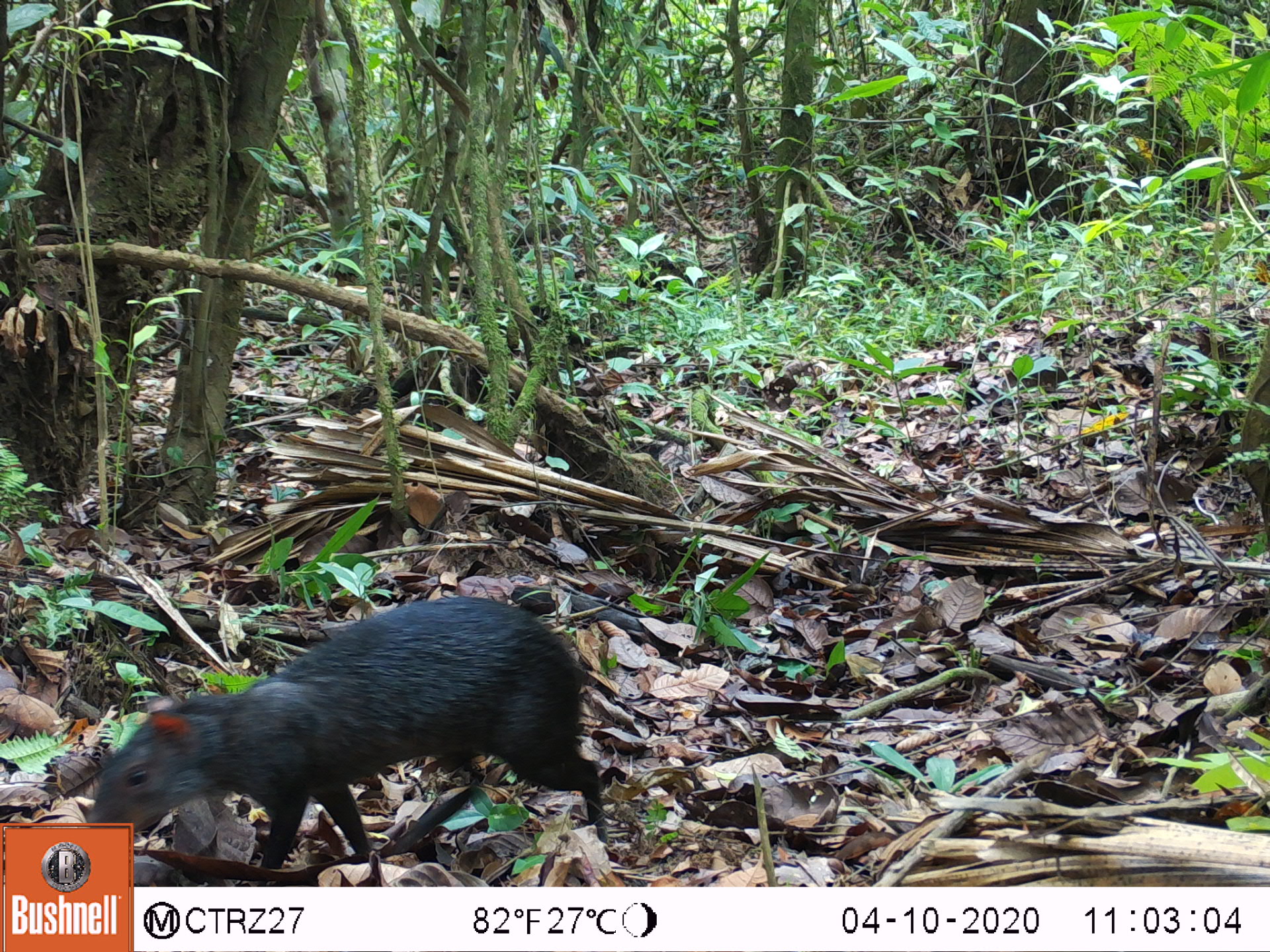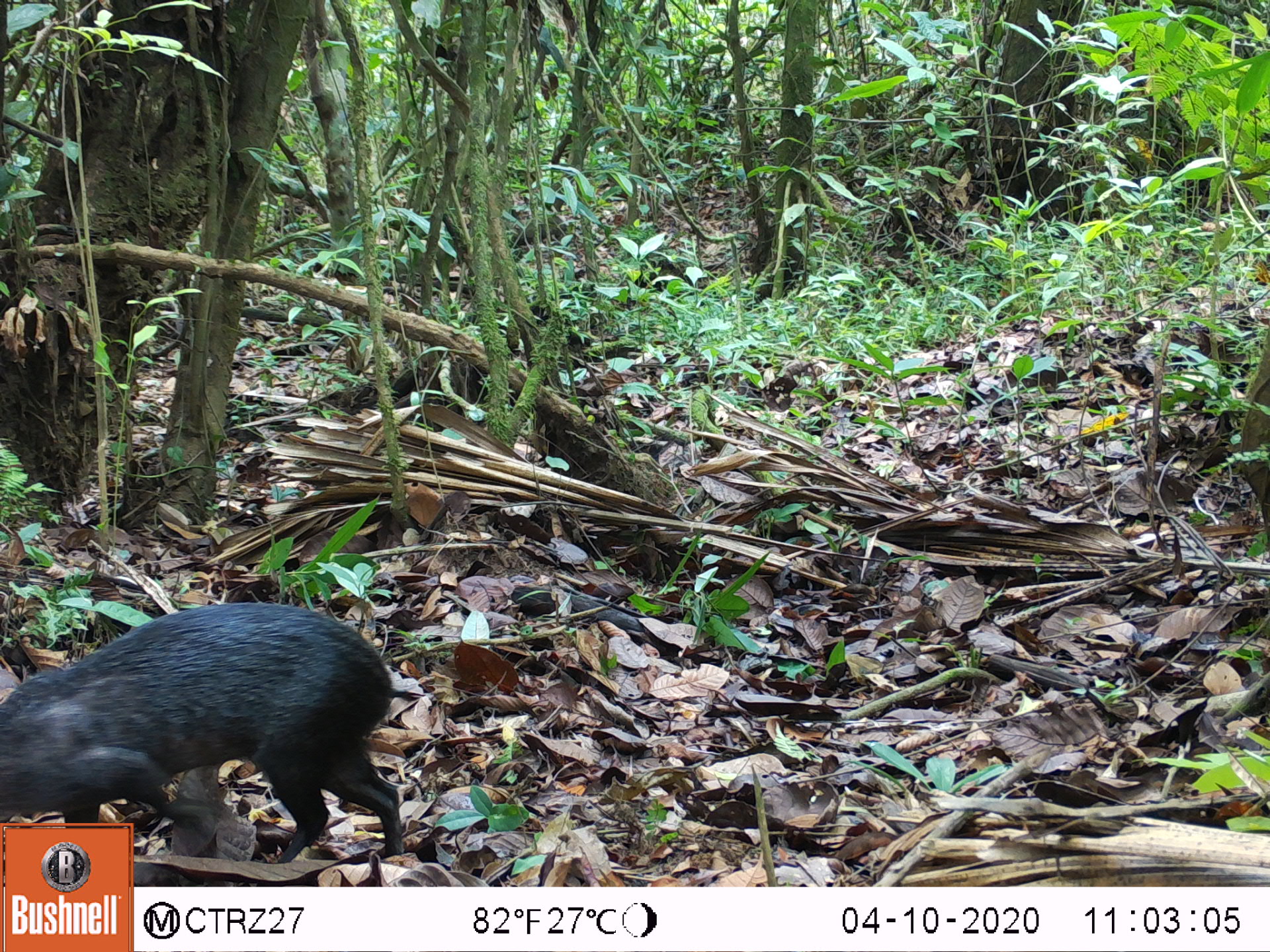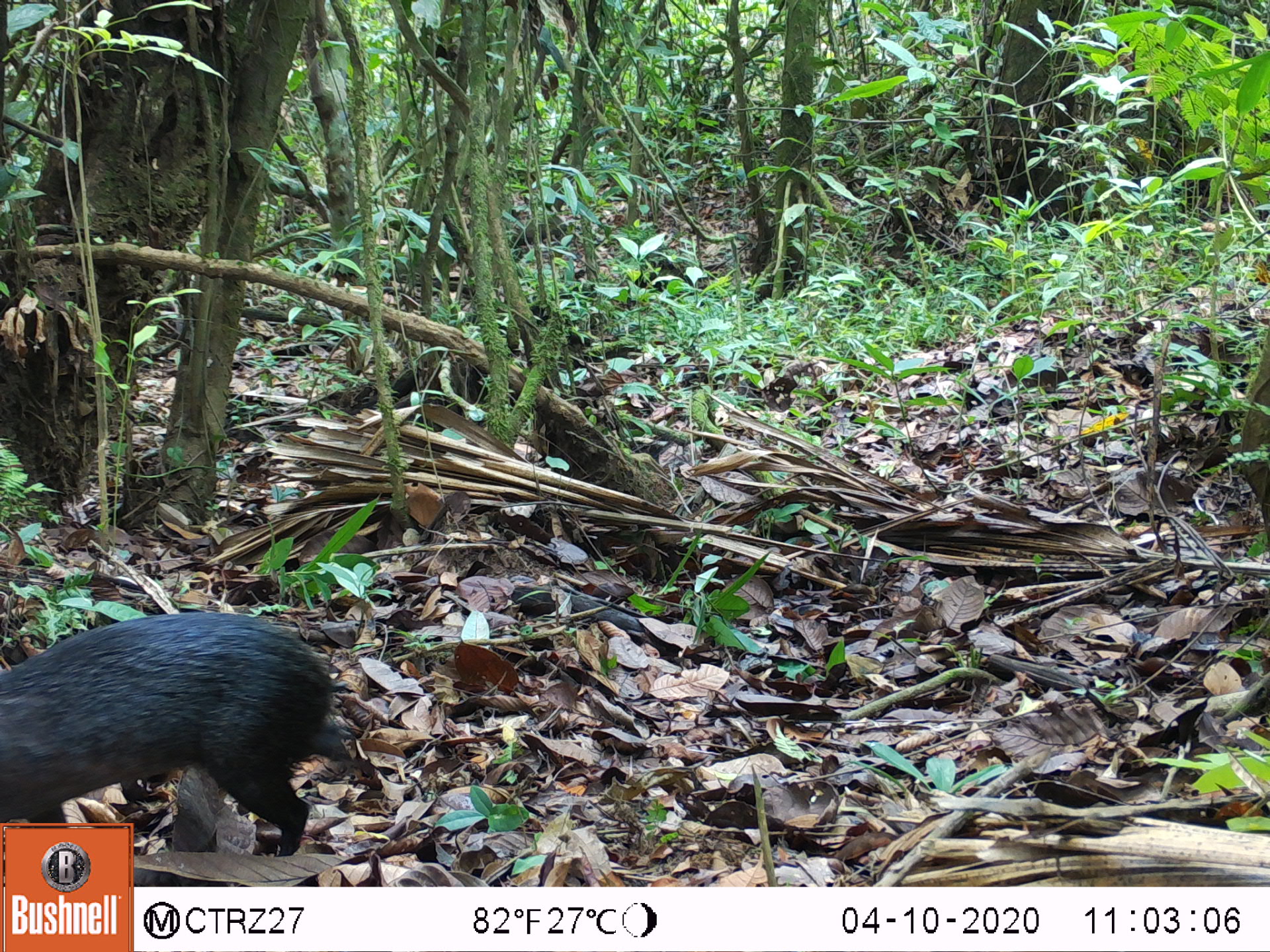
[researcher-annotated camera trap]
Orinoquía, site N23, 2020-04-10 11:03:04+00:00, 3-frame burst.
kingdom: Animalia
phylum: Chordata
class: Mammalia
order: Rodentia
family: Dasyproctidae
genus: Dasyprocta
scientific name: Dasyprocta fuliginosa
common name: black agouti